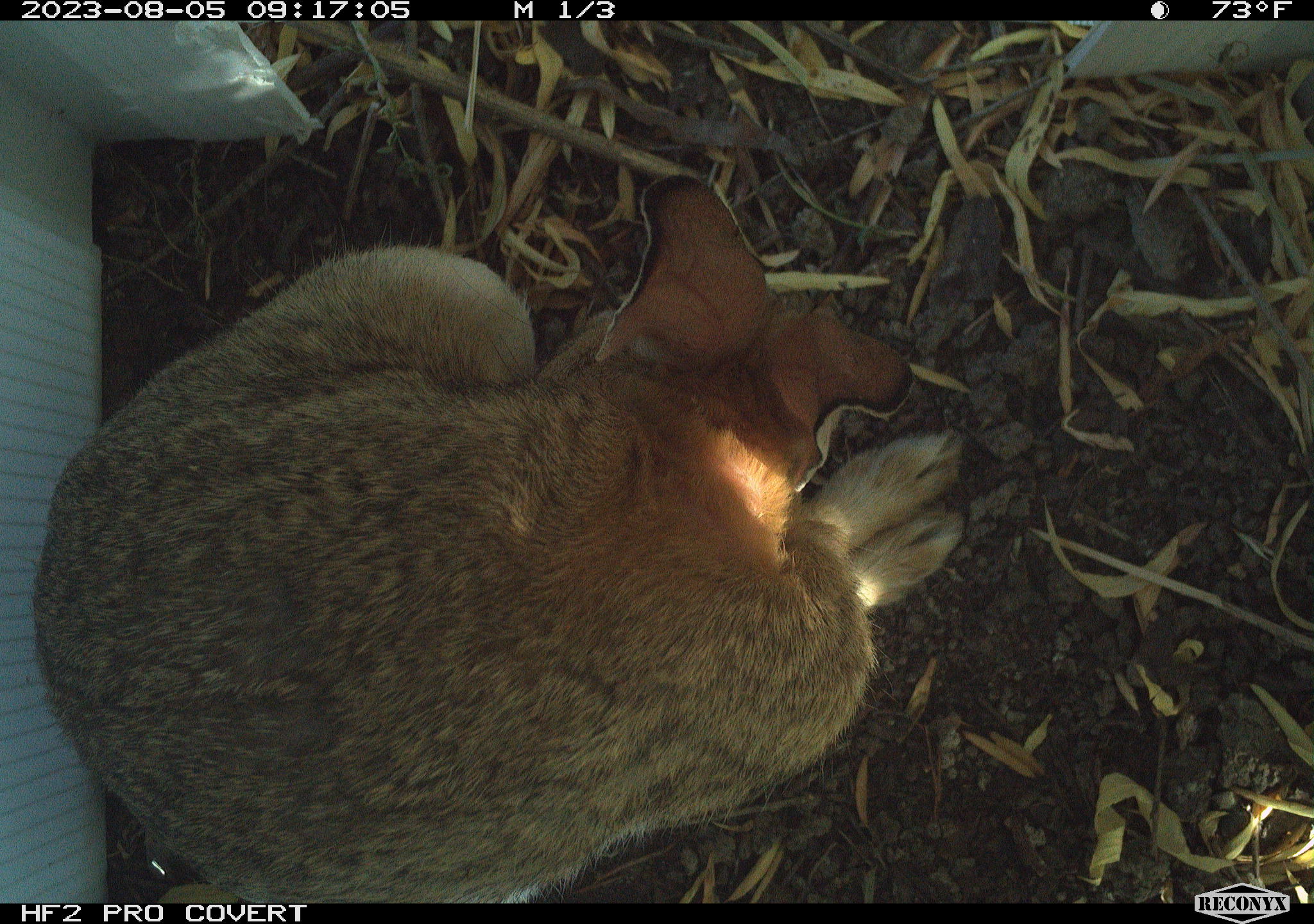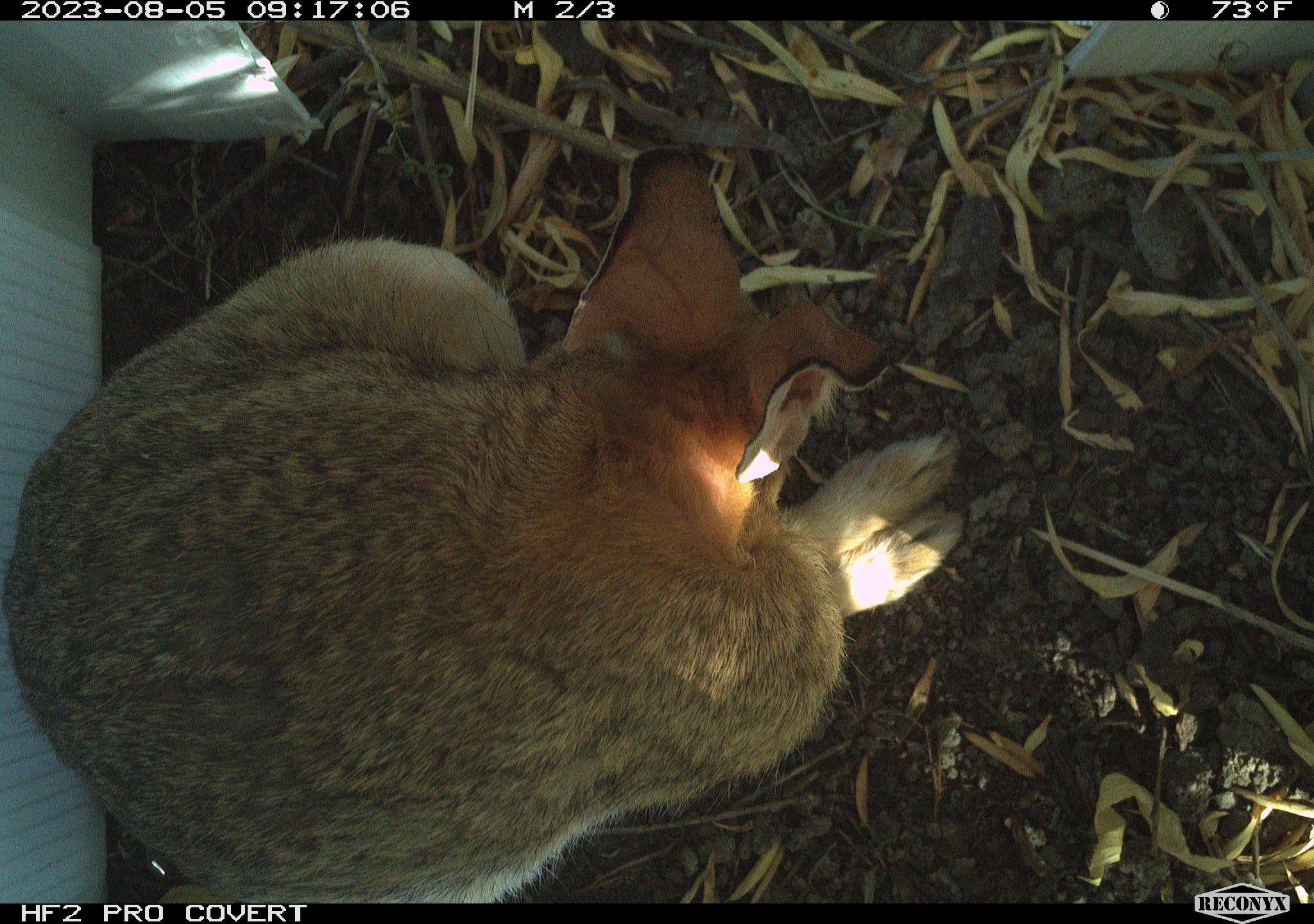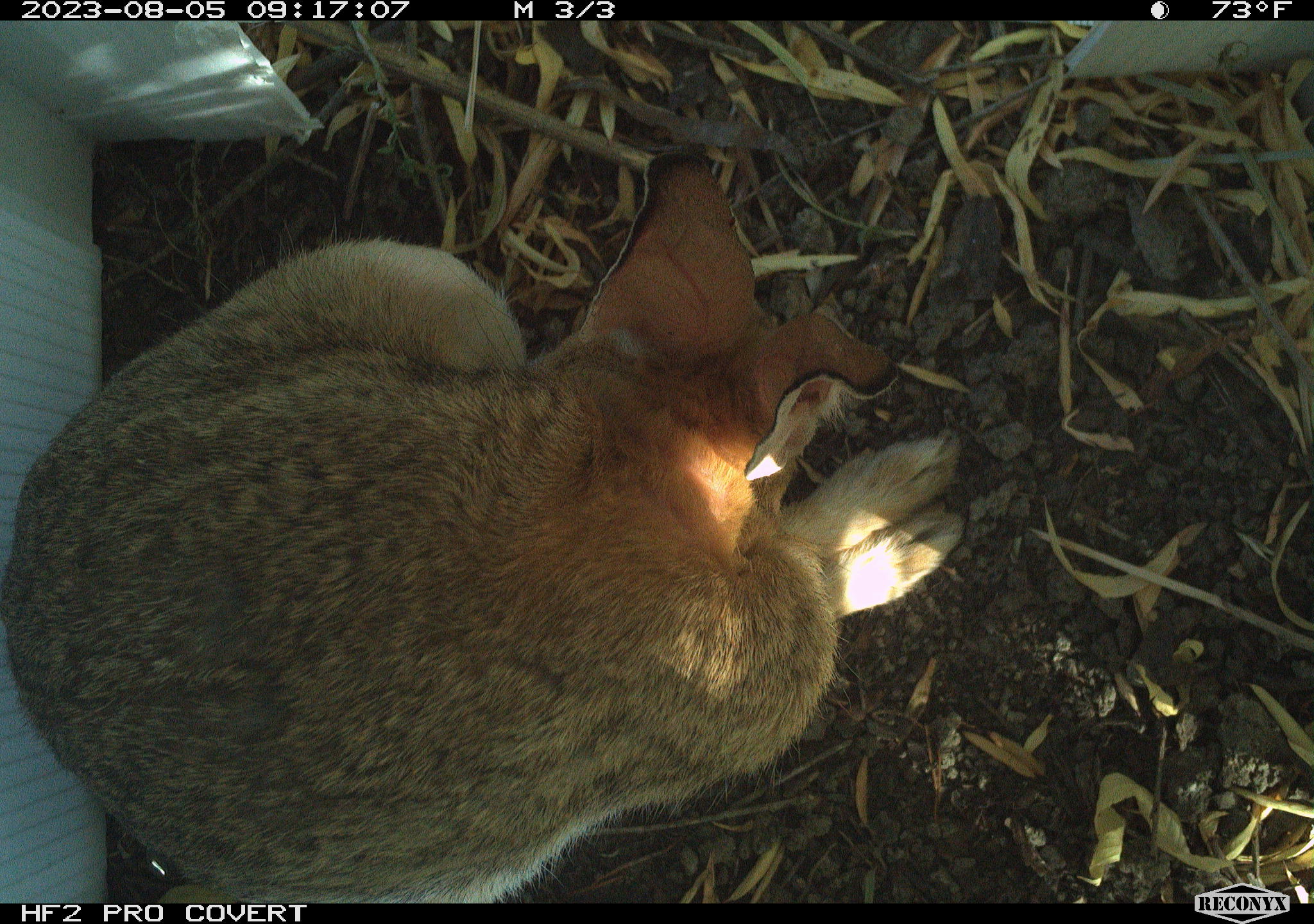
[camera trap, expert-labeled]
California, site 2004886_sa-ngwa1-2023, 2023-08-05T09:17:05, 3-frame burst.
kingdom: Animalia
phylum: Chordata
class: Mammalia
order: Lagomorpha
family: Leporidae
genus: Sylvilagus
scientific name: Sylvilagus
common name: cottontail rabbits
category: sylvilagus species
Sylvilagus species (cottontail rabbits) (Sylvilagus).